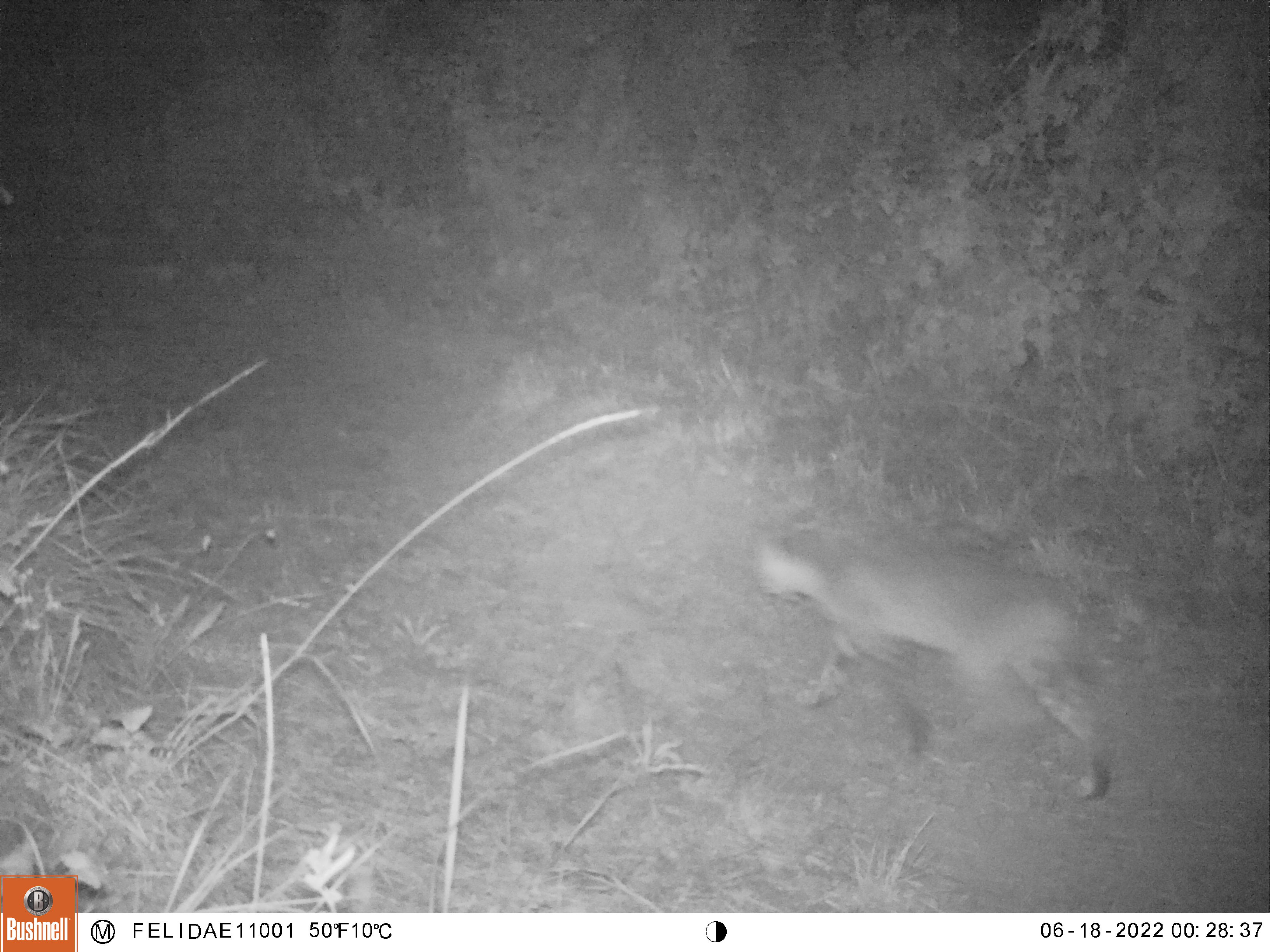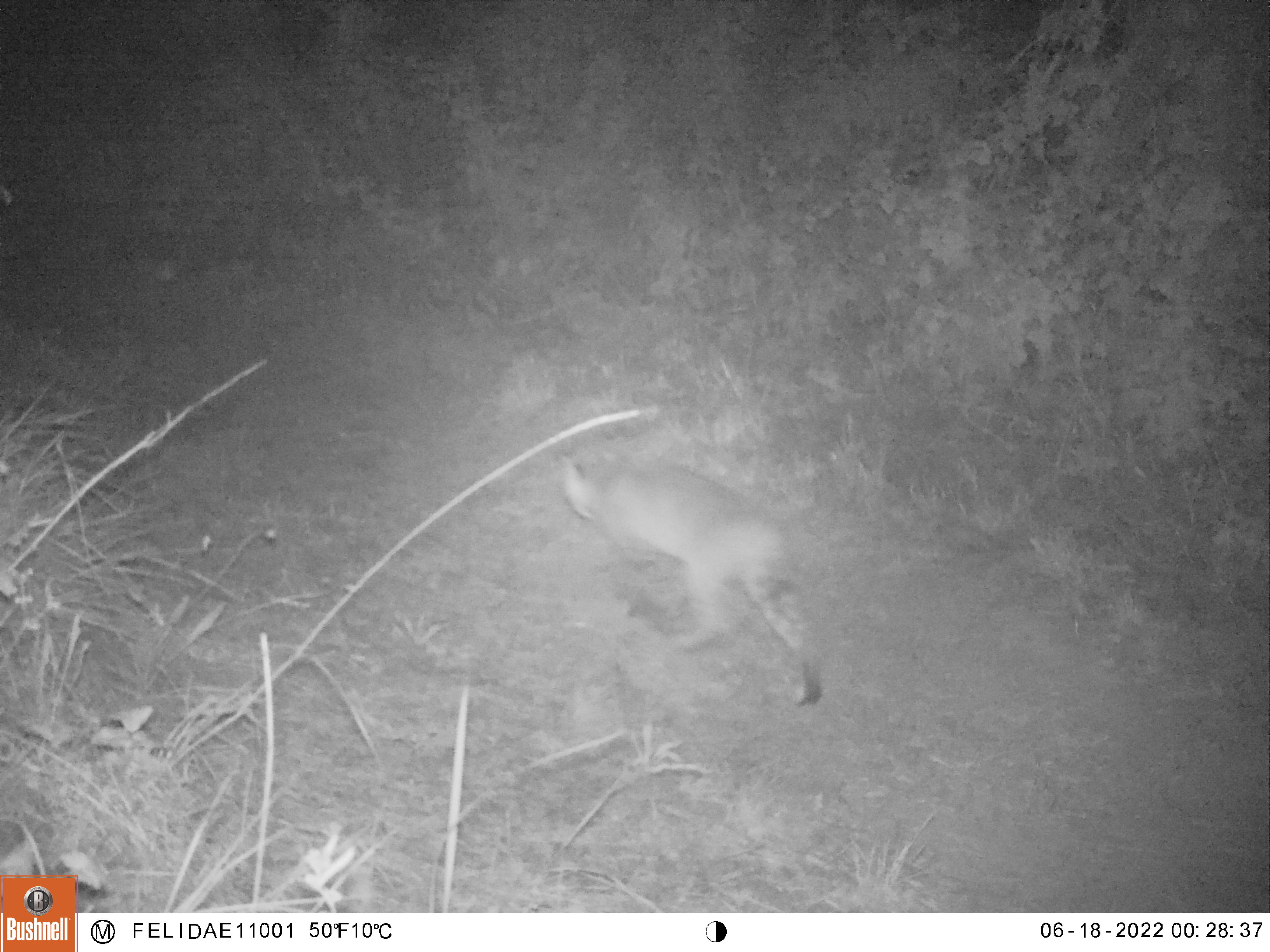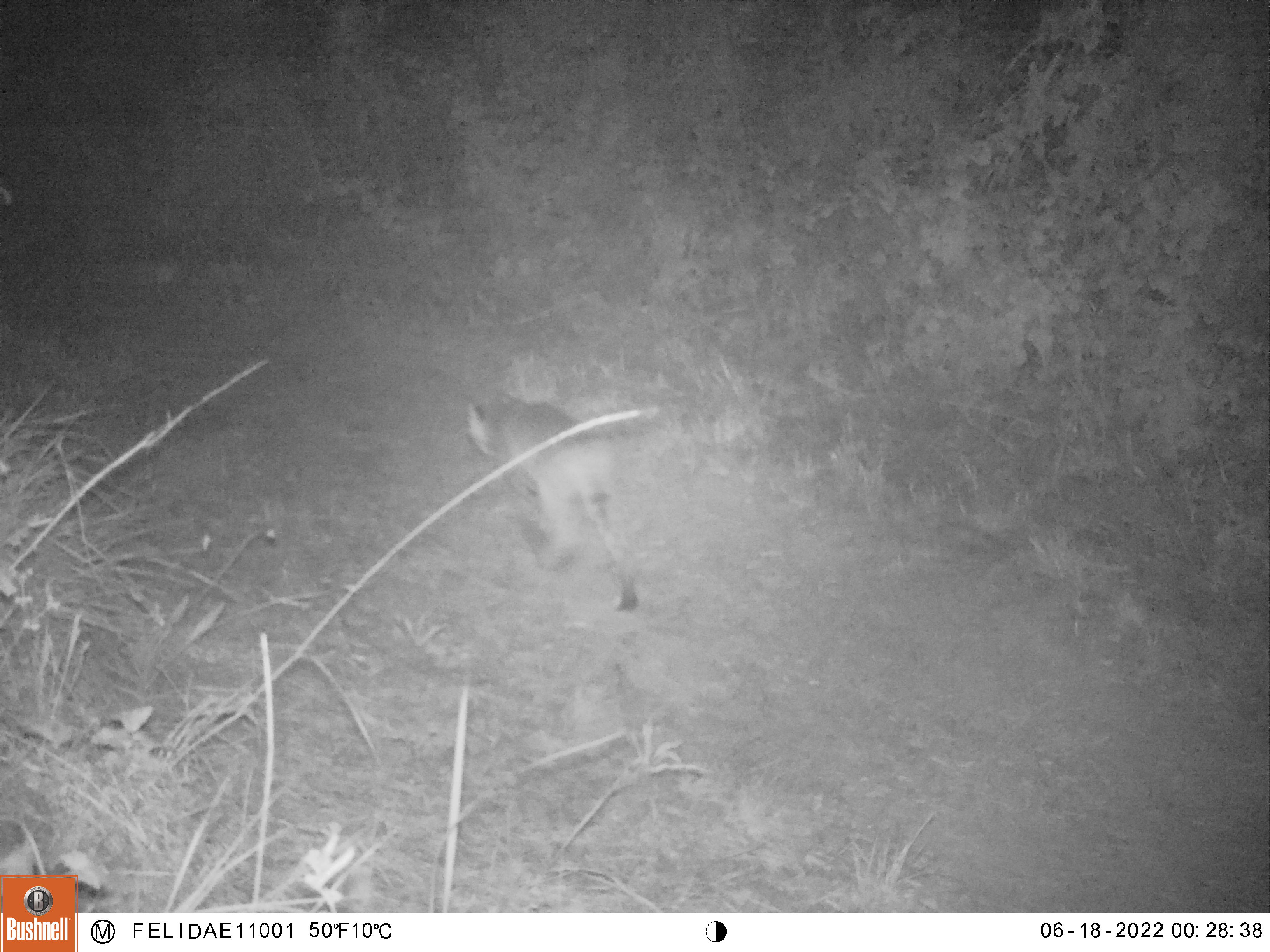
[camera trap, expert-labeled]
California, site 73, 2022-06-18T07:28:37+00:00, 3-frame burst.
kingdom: Animalia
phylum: Chordata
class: Mammalia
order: Carnivora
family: Felidae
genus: Lynx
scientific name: Lynx rufus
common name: bobcat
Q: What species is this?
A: Bobcat (Lynx rufus).